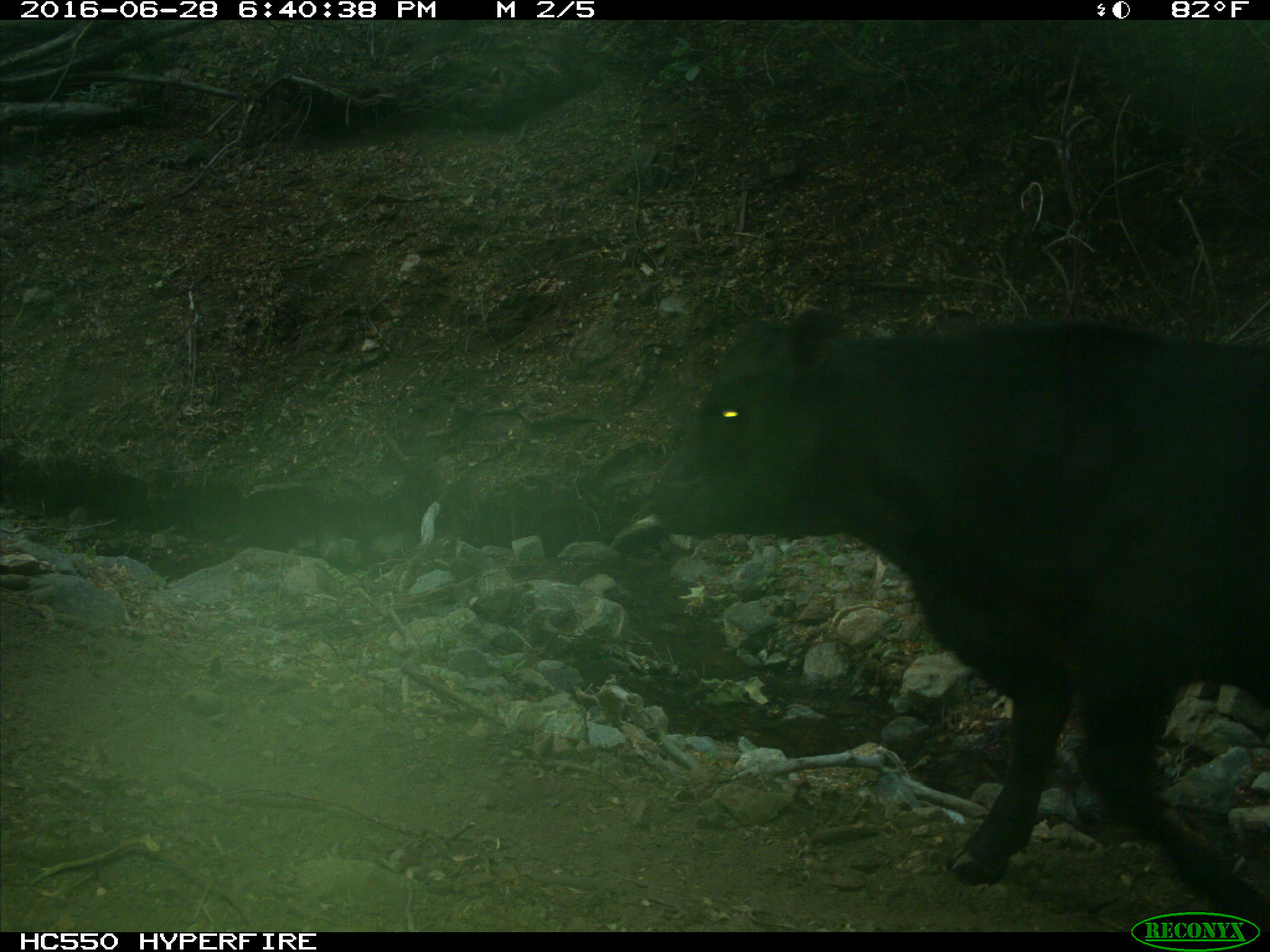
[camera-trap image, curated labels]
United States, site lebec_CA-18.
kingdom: Animalia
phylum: Chordata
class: Mammalia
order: Artiodactyla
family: Bovidae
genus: Bos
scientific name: Bos taurus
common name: domestic cow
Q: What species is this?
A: Bos taurus (domestic cow).